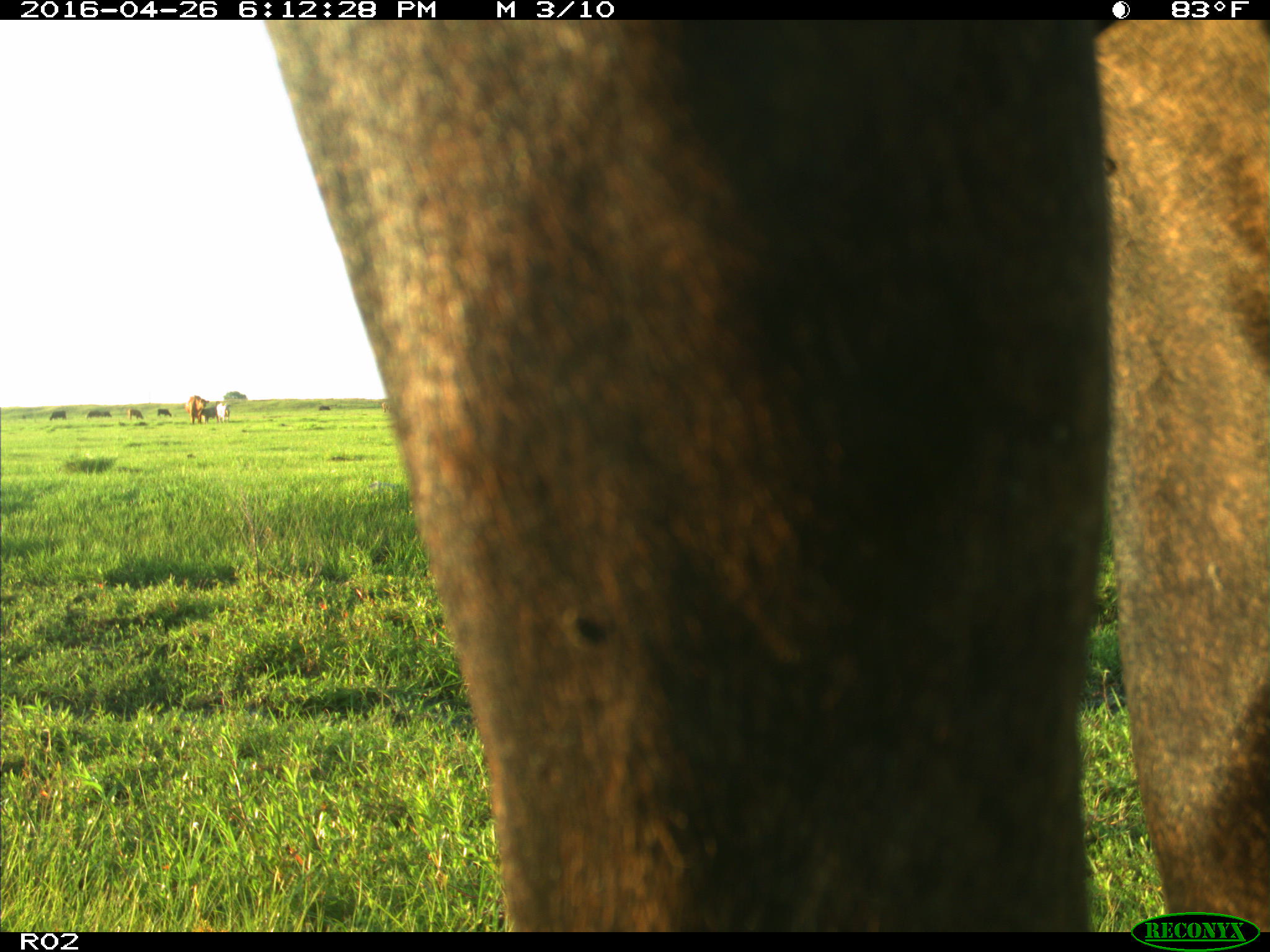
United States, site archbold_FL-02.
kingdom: Animalia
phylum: Chordata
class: Mammalia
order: Artiodactyla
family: Bovidae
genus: Bos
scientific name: Bos taurus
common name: domestic cow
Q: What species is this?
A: Bos taurus (domestic cow).